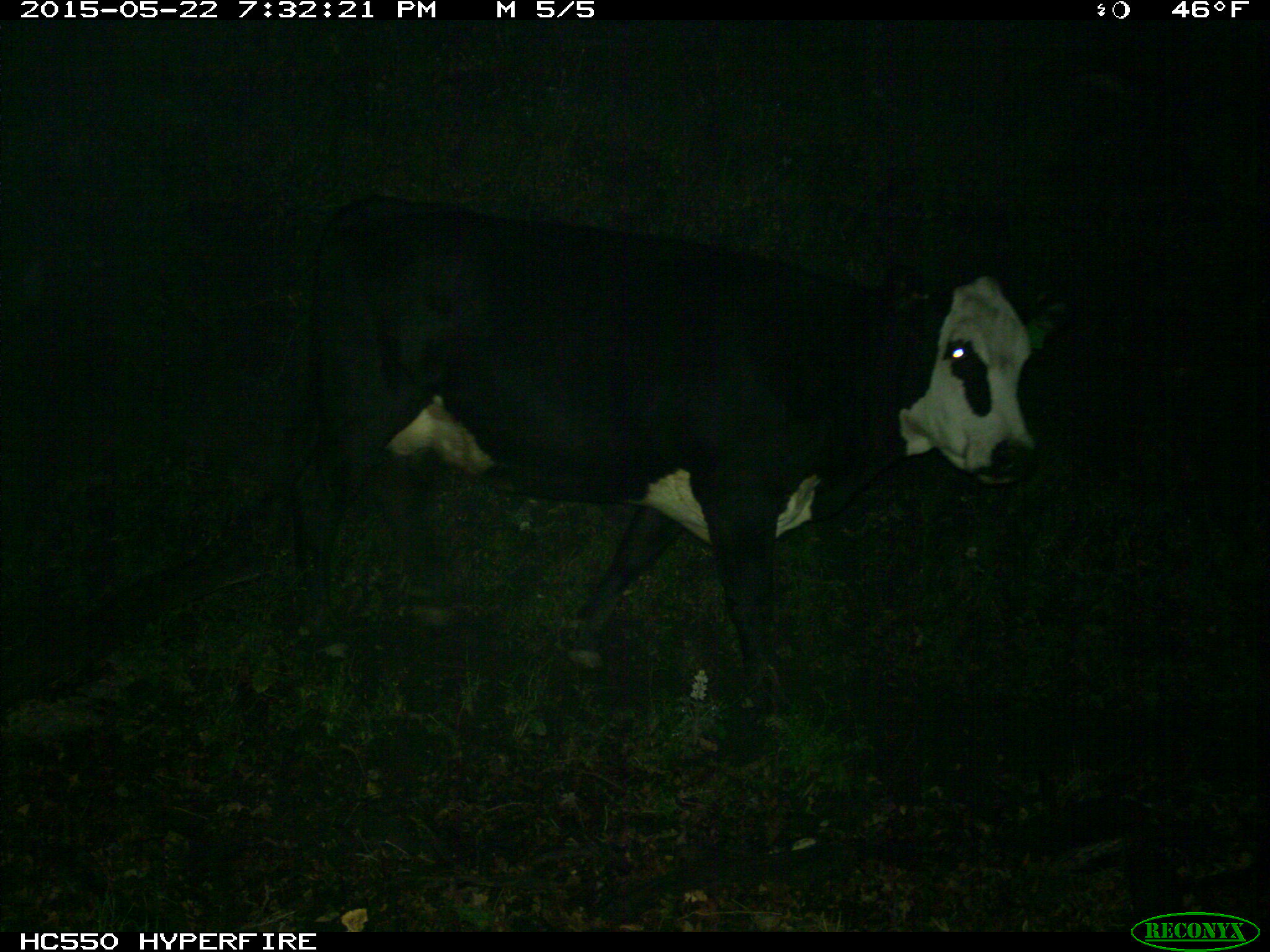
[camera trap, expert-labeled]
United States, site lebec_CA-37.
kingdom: Animalia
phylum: Chordata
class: Mammalia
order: Artiodactyla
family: Bovidae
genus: Bos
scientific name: Bos taurus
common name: domestic cow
Bos taurus (domestic cow).